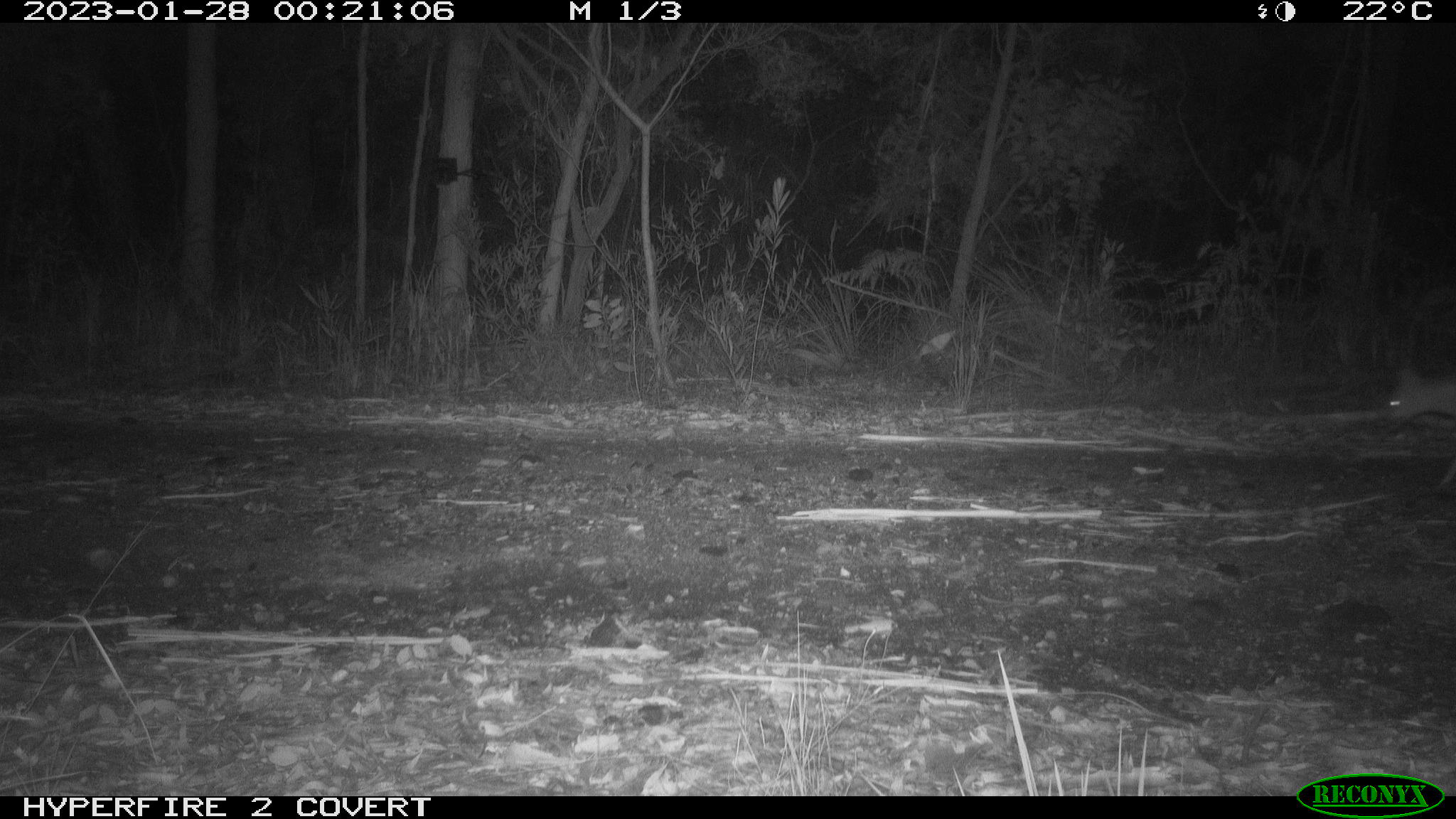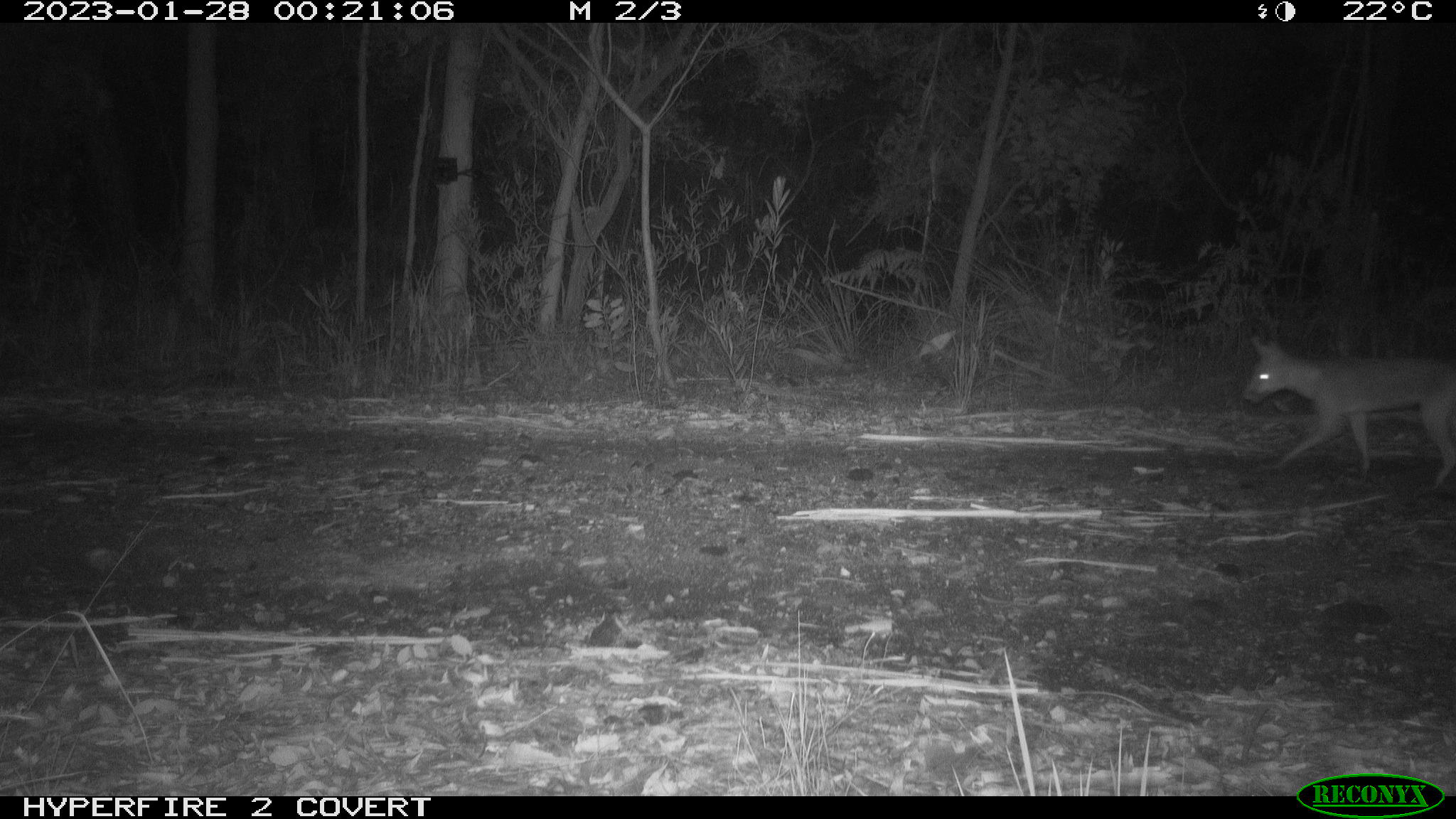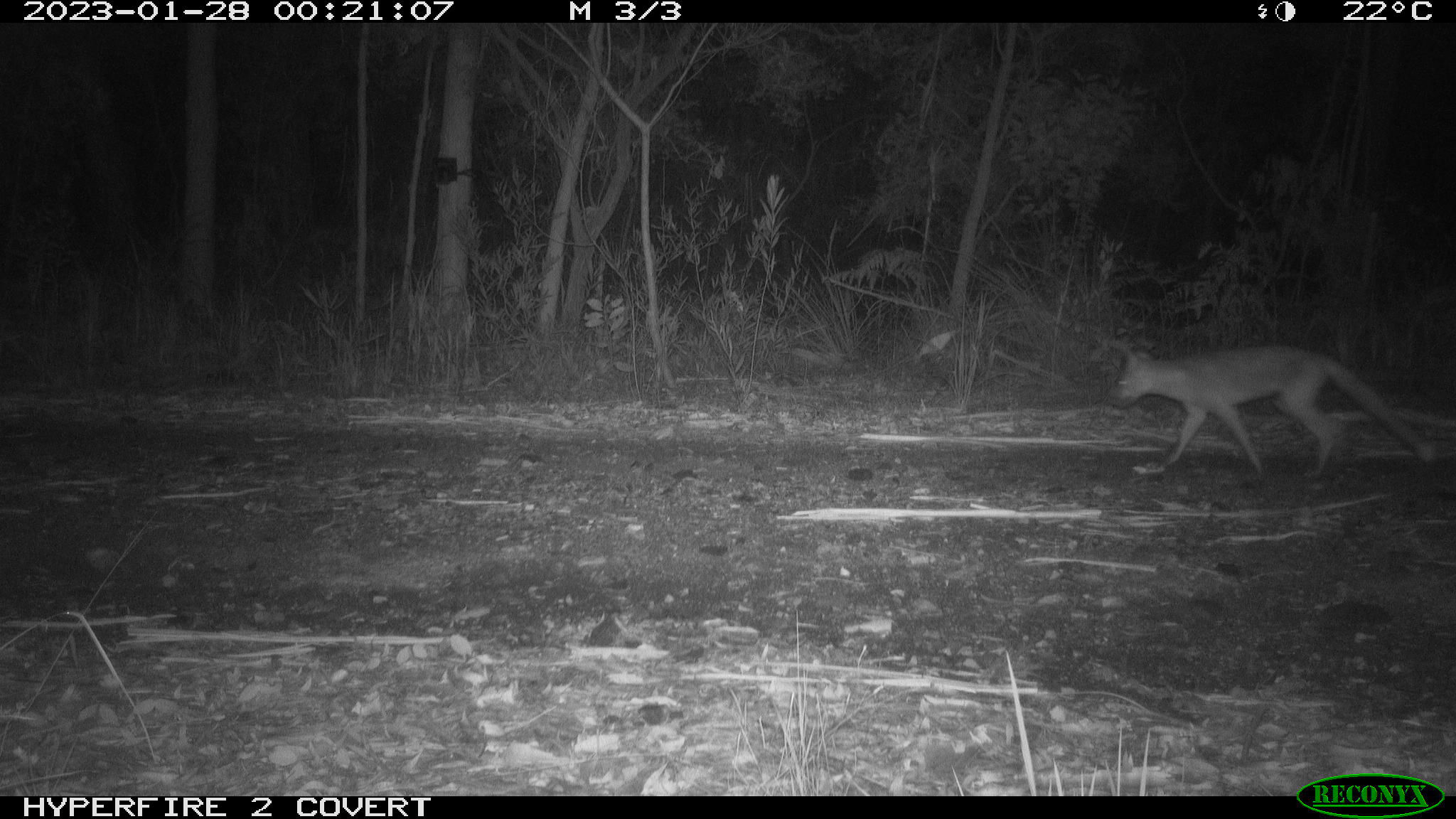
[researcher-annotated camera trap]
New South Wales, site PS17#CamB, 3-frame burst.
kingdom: Animalia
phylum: Chordata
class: Mammalia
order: Carnivora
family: Canidae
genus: Vulpes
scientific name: Vulpes vulpes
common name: red fox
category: fox